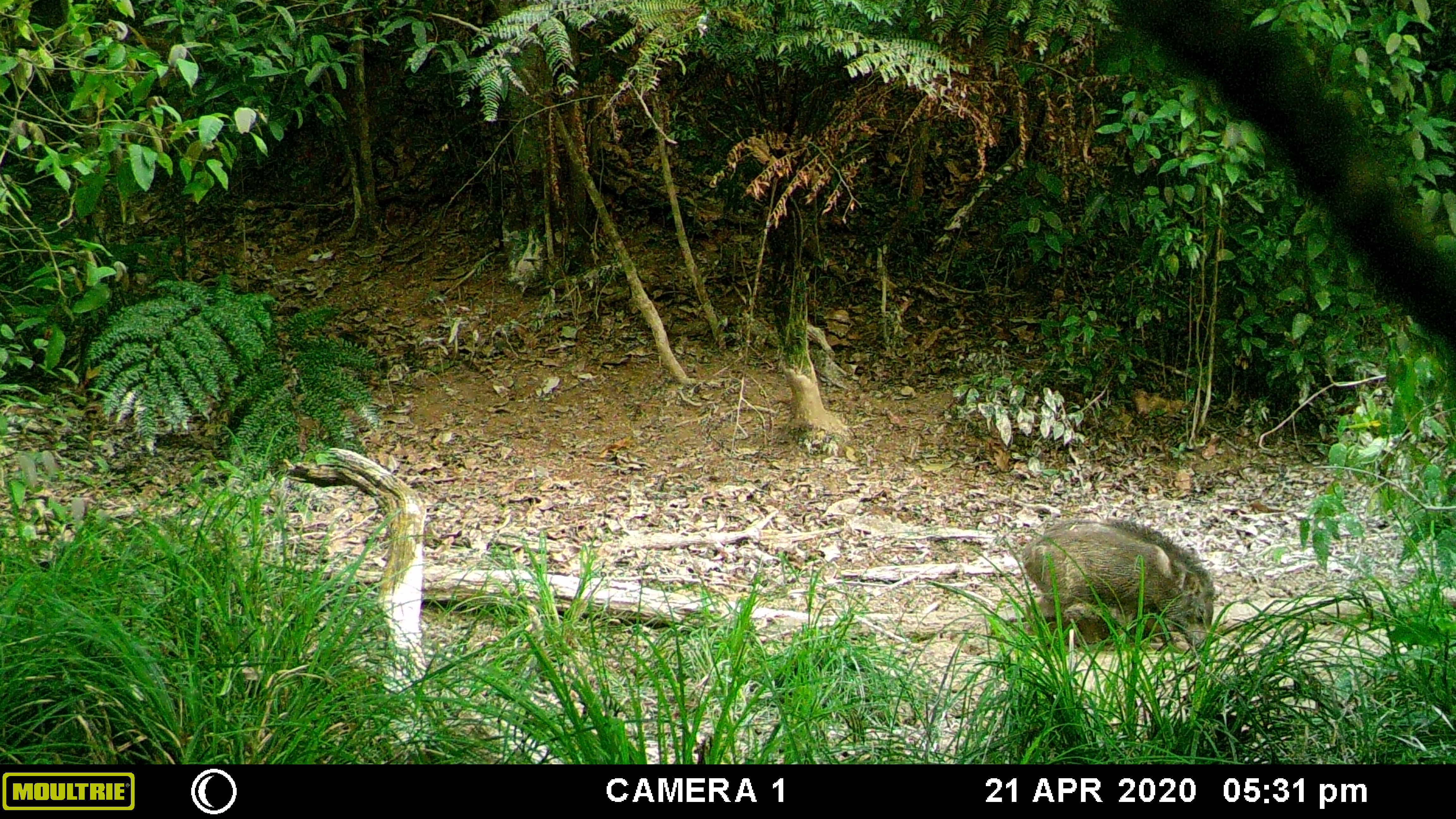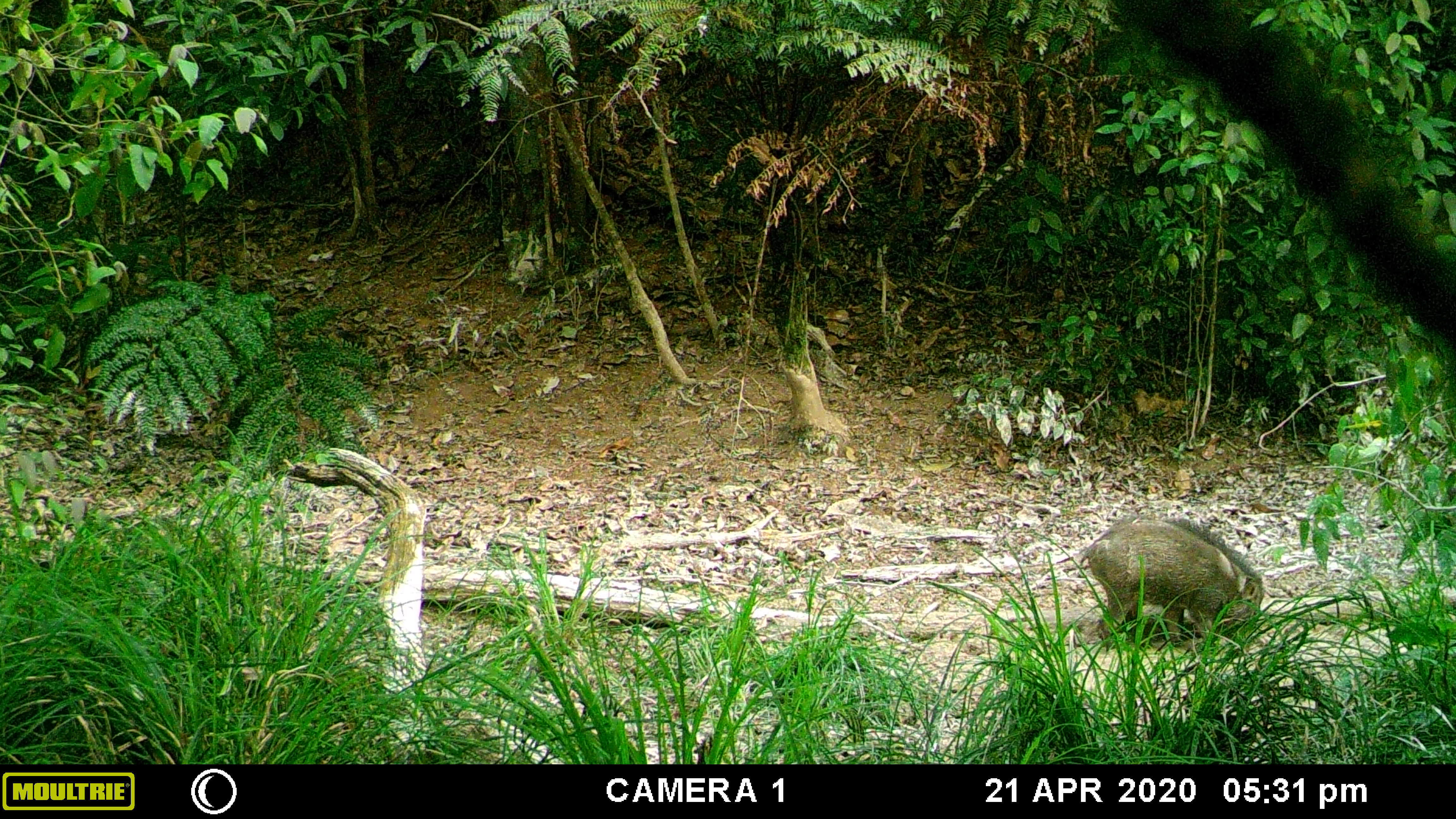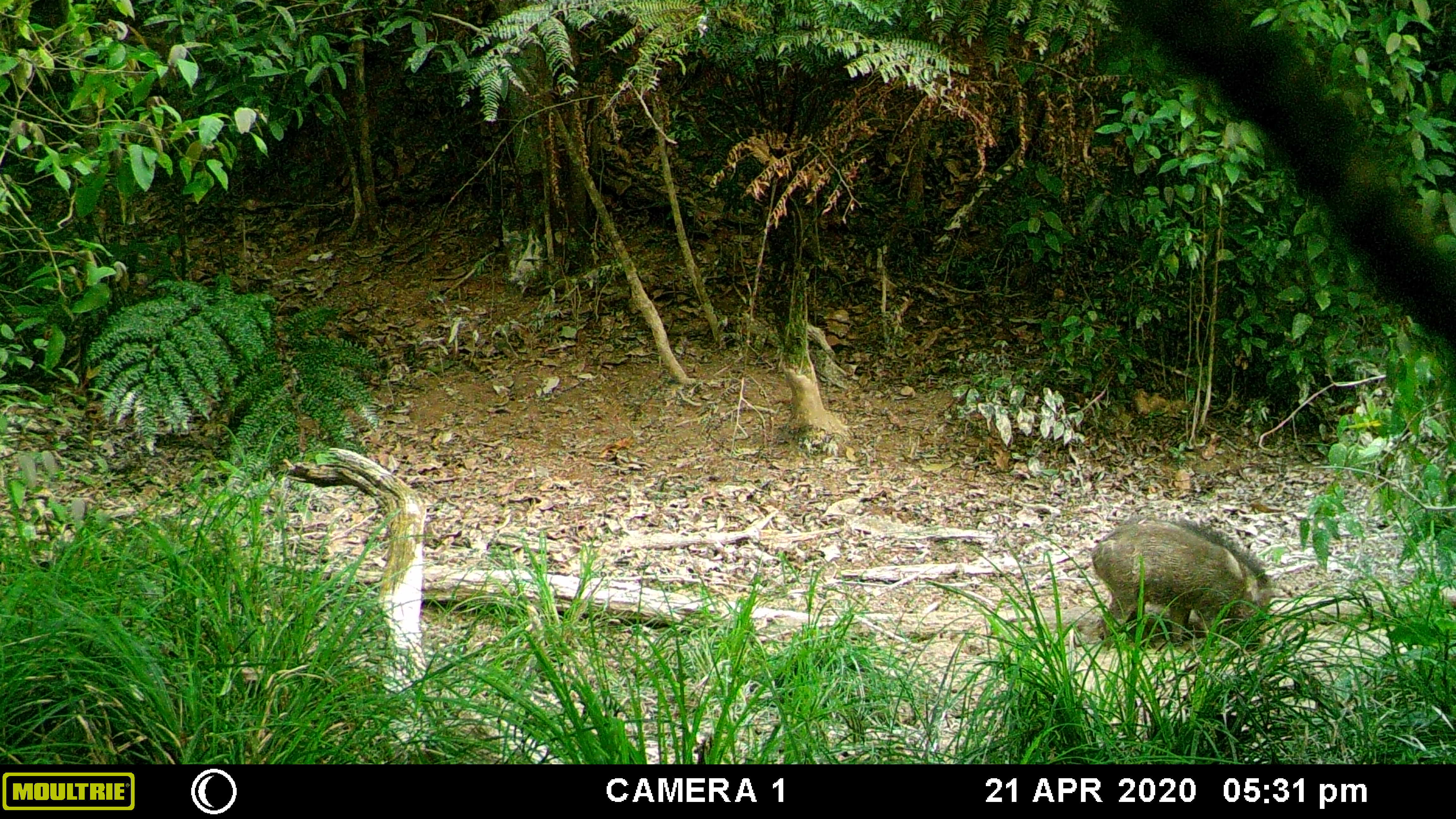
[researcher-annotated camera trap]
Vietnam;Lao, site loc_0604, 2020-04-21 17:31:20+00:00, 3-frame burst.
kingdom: Animalia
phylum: Chordata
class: Mammalia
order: Artiodactyla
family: Suidae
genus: Sus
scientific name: Sus scrofa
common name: eurasian wild pig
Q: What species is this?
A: Eurasian wild pig (Sus scrofa).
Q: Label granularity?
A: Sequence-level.